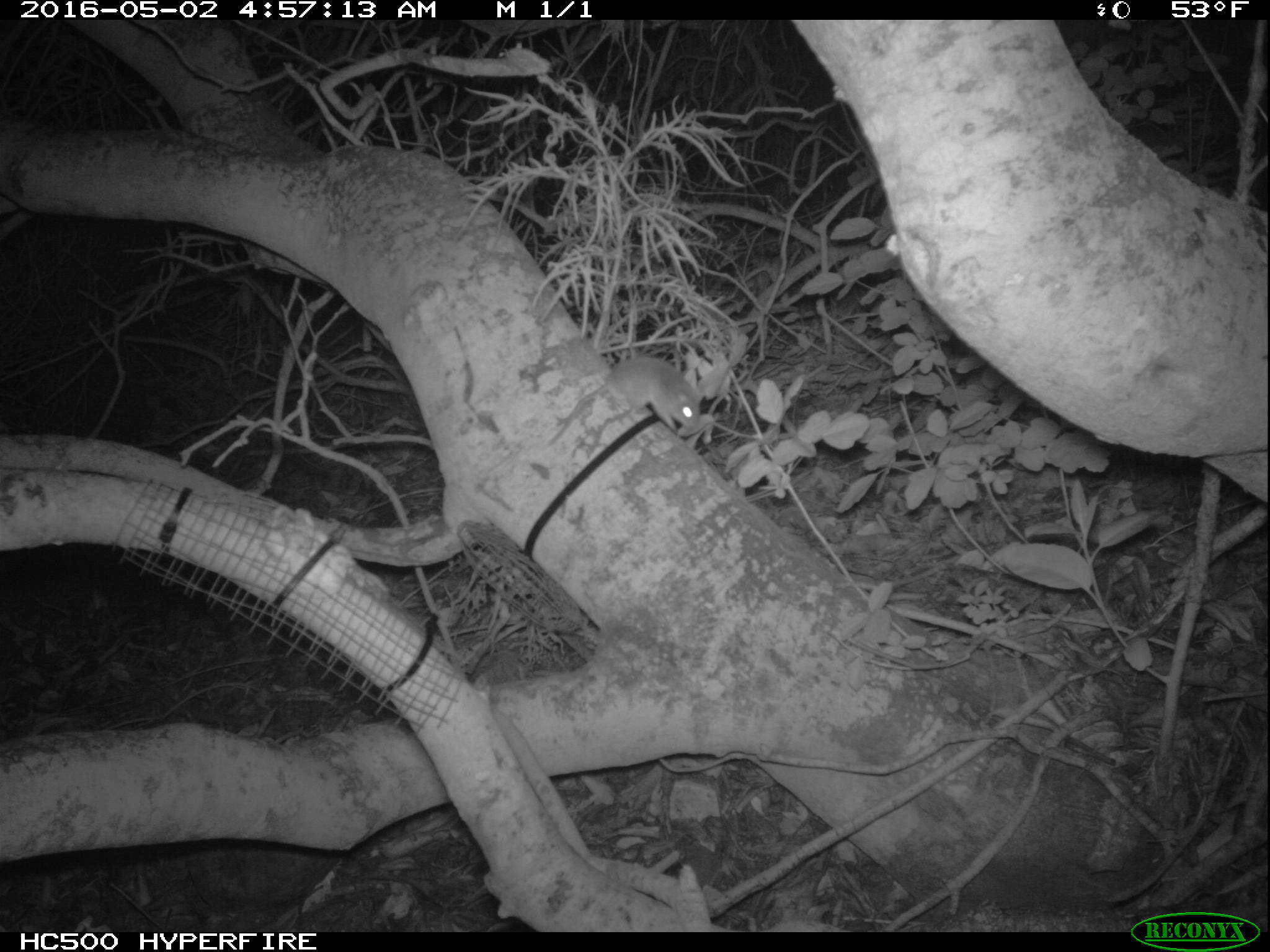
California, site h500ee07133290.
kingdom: Animalia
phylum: Chordata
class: Mammalia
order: Rodentia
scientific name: Rodentia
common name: rodent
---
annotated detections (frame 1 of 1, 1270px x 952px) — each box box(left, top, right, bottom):
rodent: box(551, 356, 698, 444)